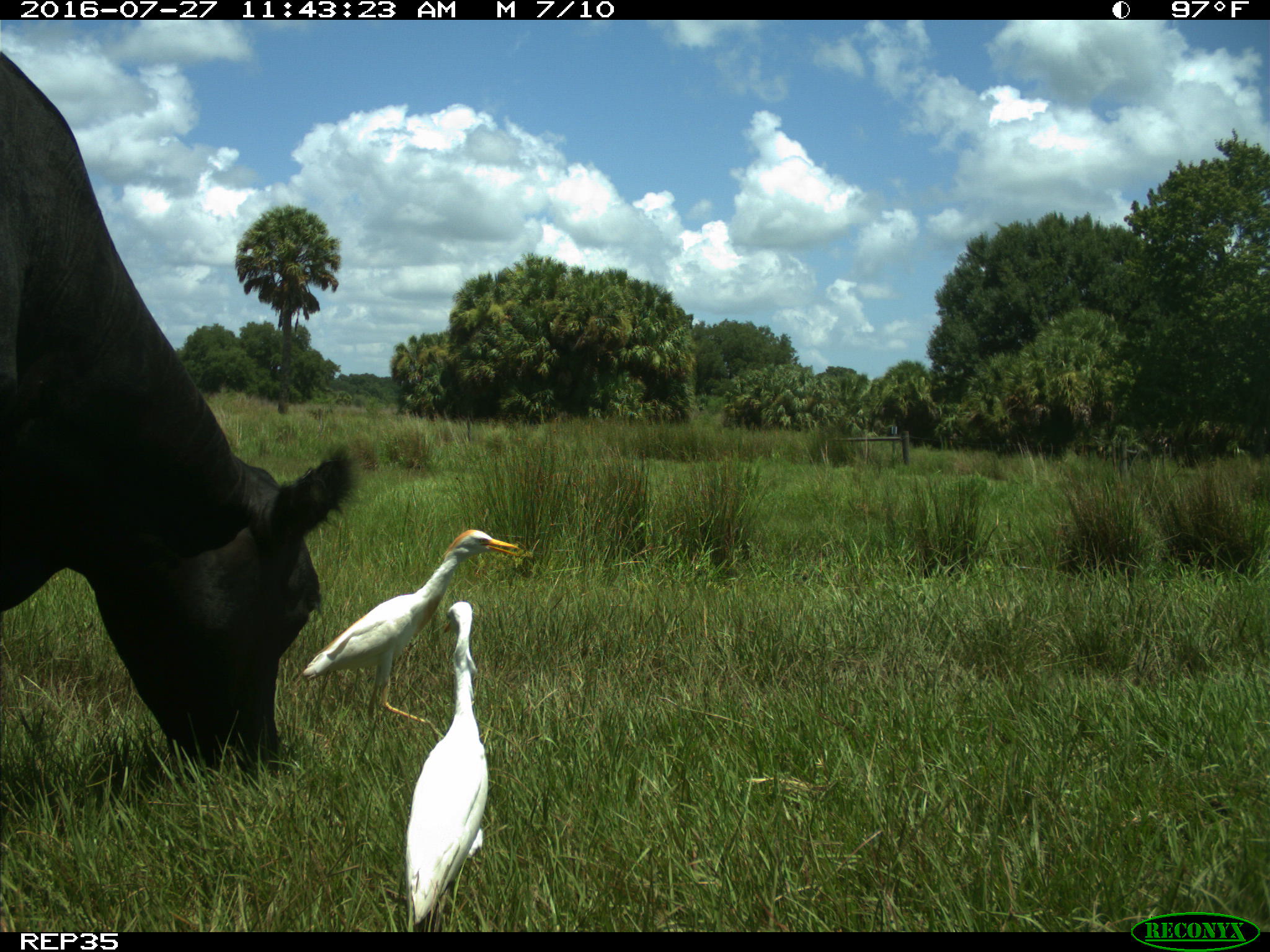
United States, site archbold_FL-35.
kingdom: Animalia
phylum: Chordata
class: Mammalia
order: Artiodactyla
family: Bovidae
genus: Bos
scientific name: Bos taurus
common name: domestic cow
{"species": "Bos taurus (domestic cow)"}